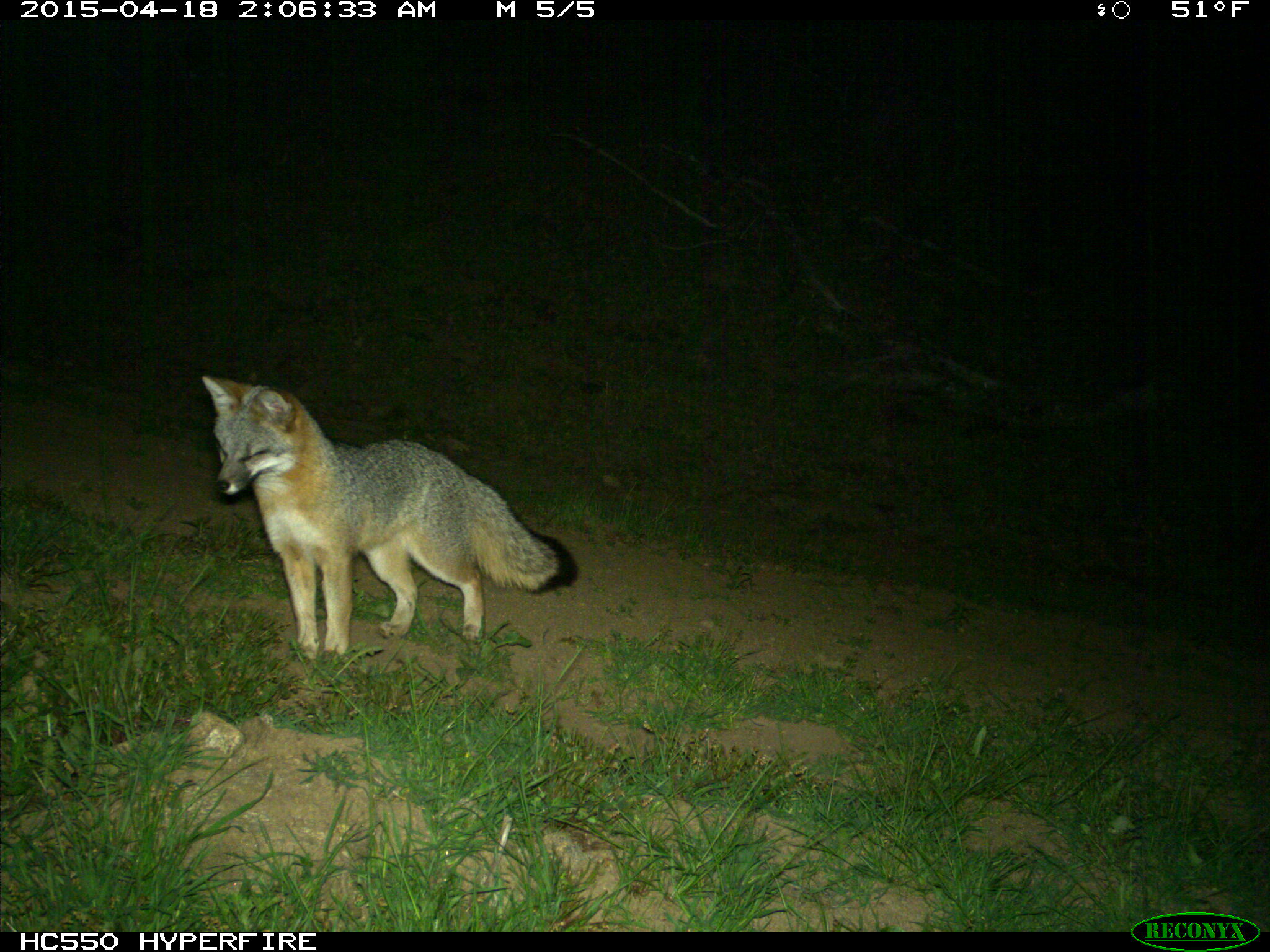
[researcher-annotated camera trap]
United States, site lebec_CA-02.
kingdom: Animalia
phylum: Chordata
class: Mammalia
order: Carnivora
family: Canidae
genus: Urocyon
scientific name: Urocyon cinereoargenteus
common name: gray fox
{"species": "Urocyon cinereoargenteus (gray fox)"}